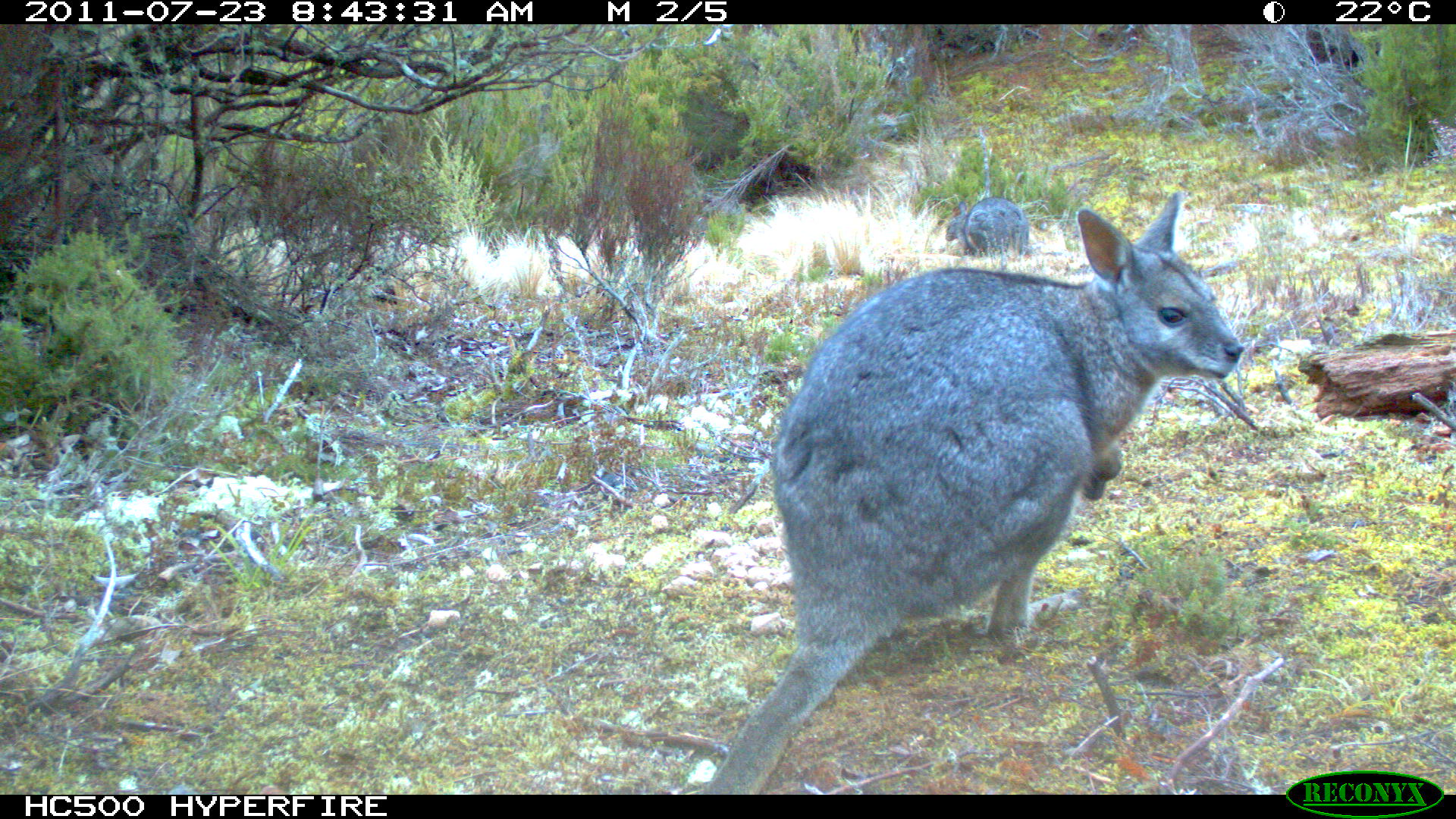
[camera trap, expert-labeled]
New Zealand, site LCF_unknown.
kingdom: Animalia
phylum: Chordata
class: Mammalia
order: Diprotodontia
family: Macropodidae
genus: Notamacropus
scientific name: Notamacropus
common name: wallaby